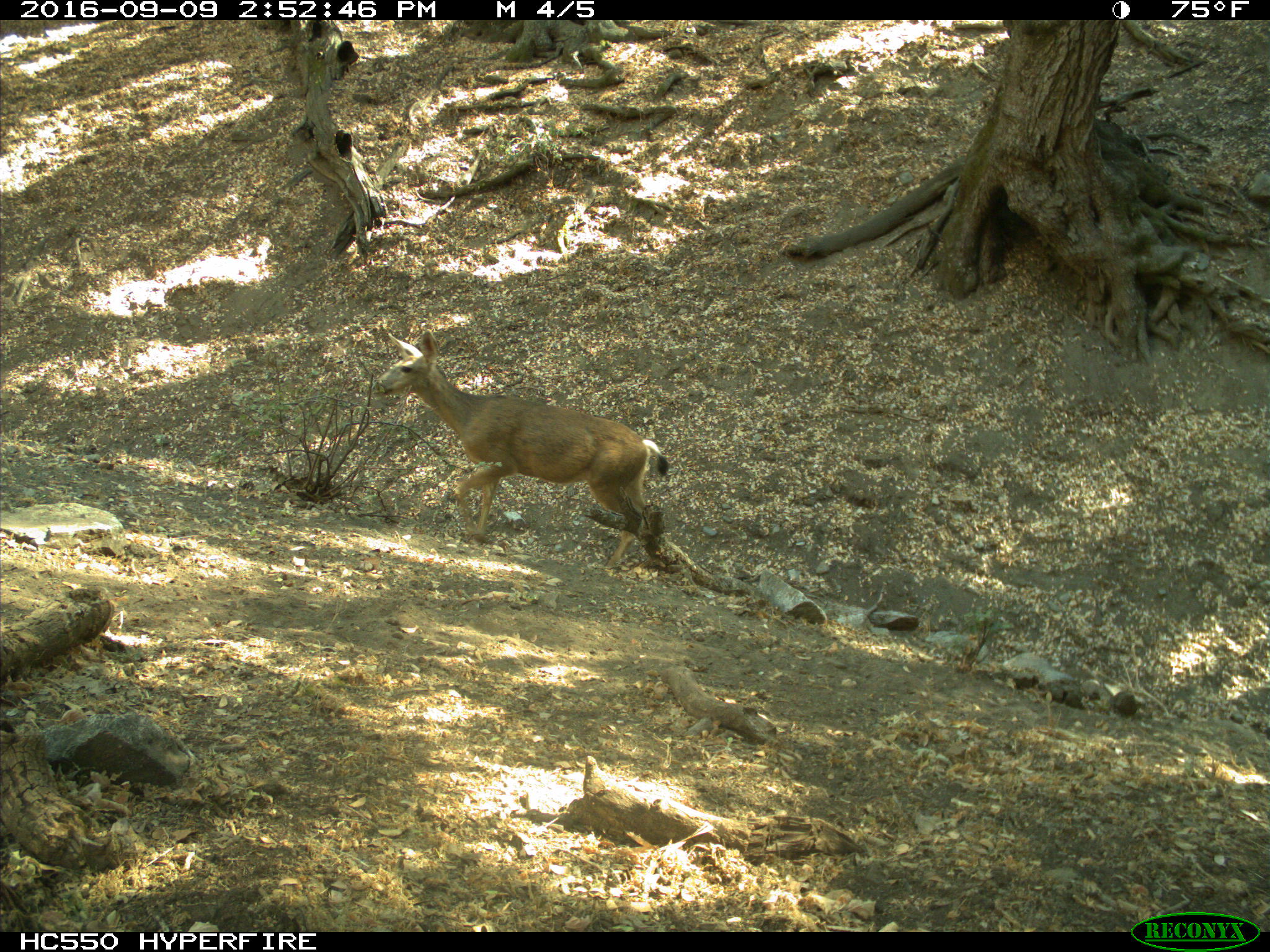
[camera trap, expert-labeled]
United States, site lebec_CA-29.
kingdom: Animalia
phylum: Chordata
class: Mammalia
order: Artiodactyla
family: Cervidae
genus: Odocoileus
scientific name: Odocoileus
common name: deer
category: unidentified deer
Unidentified deer (deer) (Odocoileus).